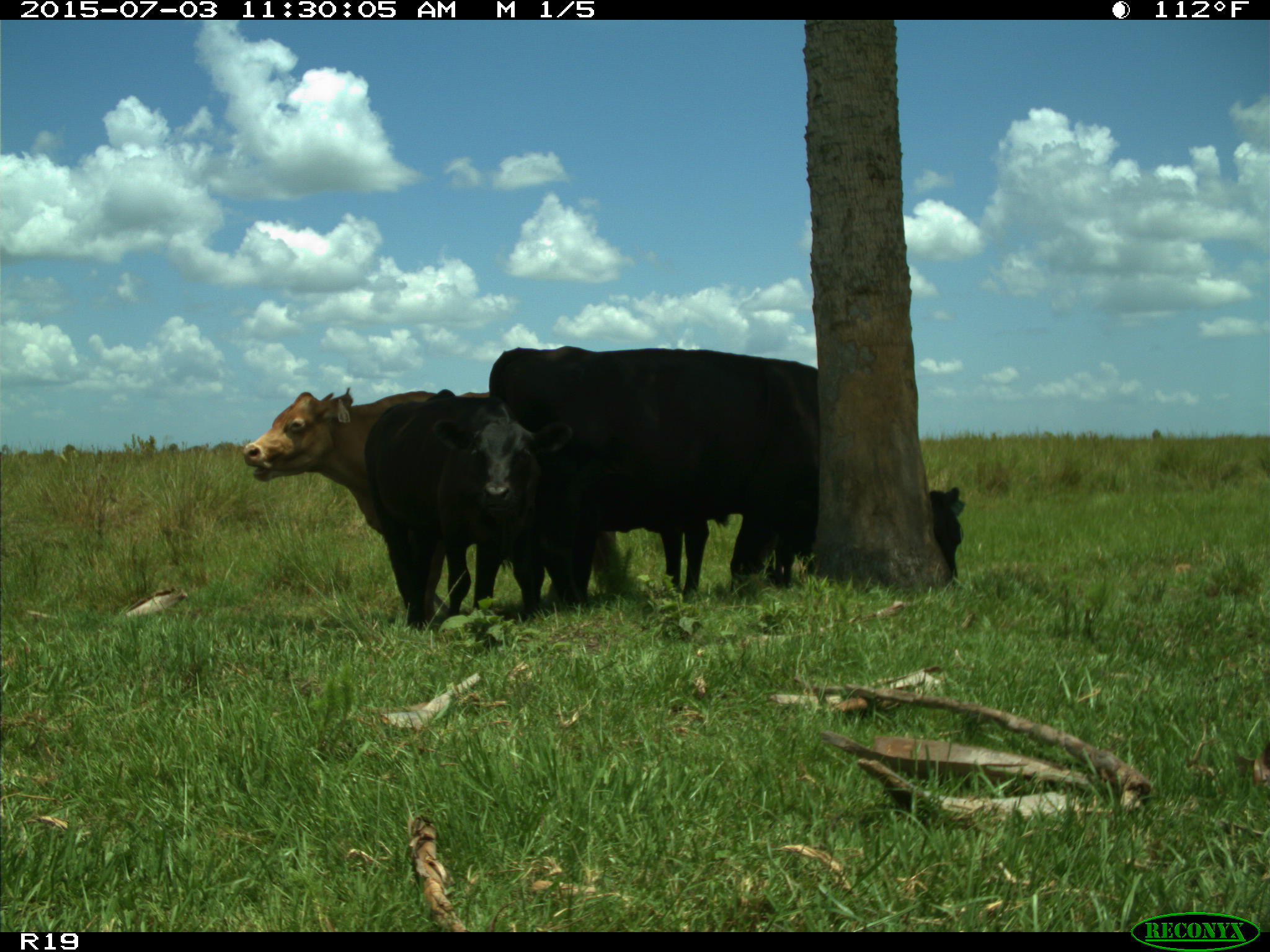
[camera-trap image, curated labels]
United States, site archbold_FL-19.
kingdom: Animalia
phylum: Chordata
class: Mammalia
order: Artiodactyla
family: Bovidae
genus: Bos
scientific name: Bos taurus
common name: domestic cow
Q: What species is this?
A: Bos taurus (domestic cow).